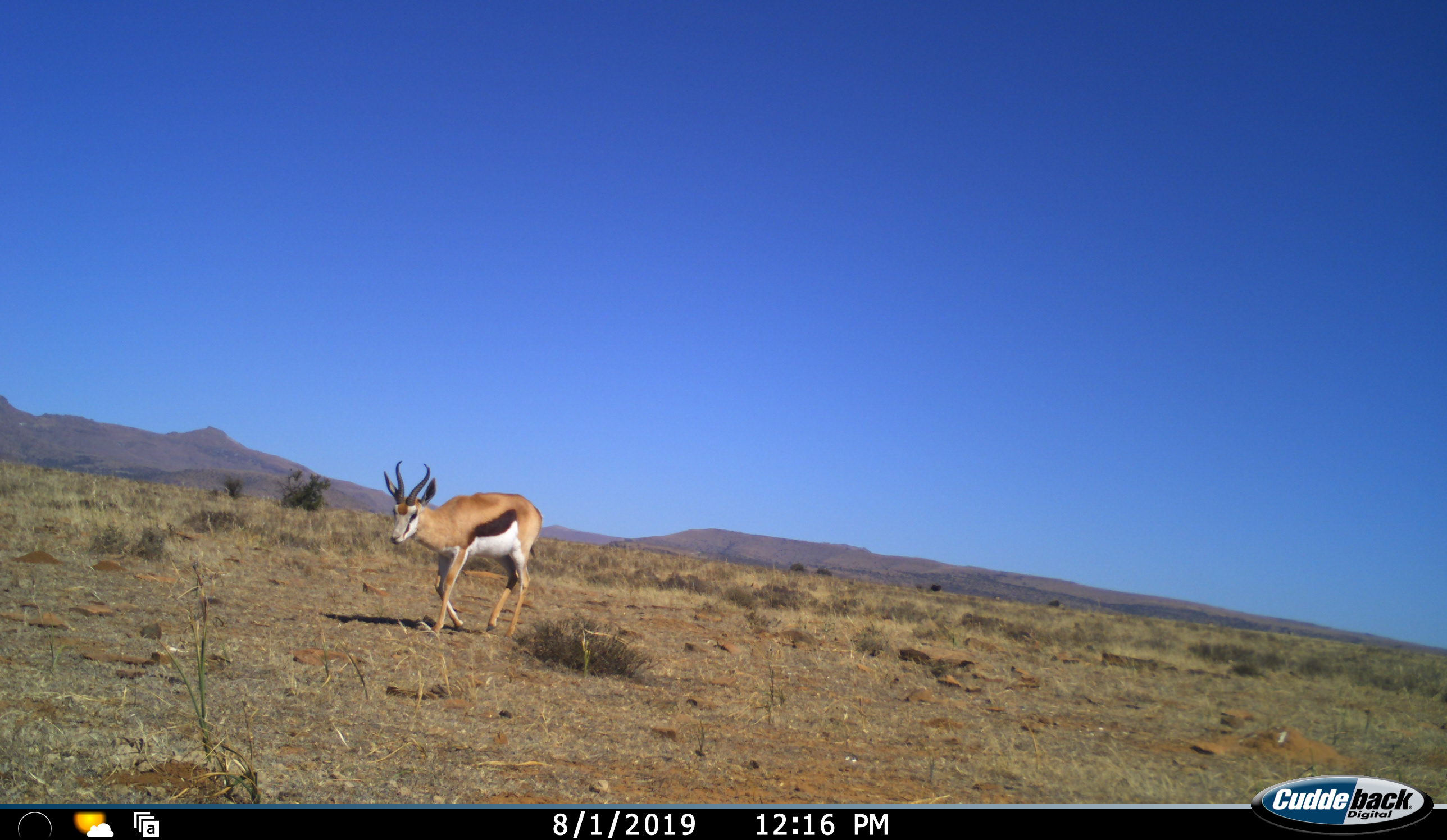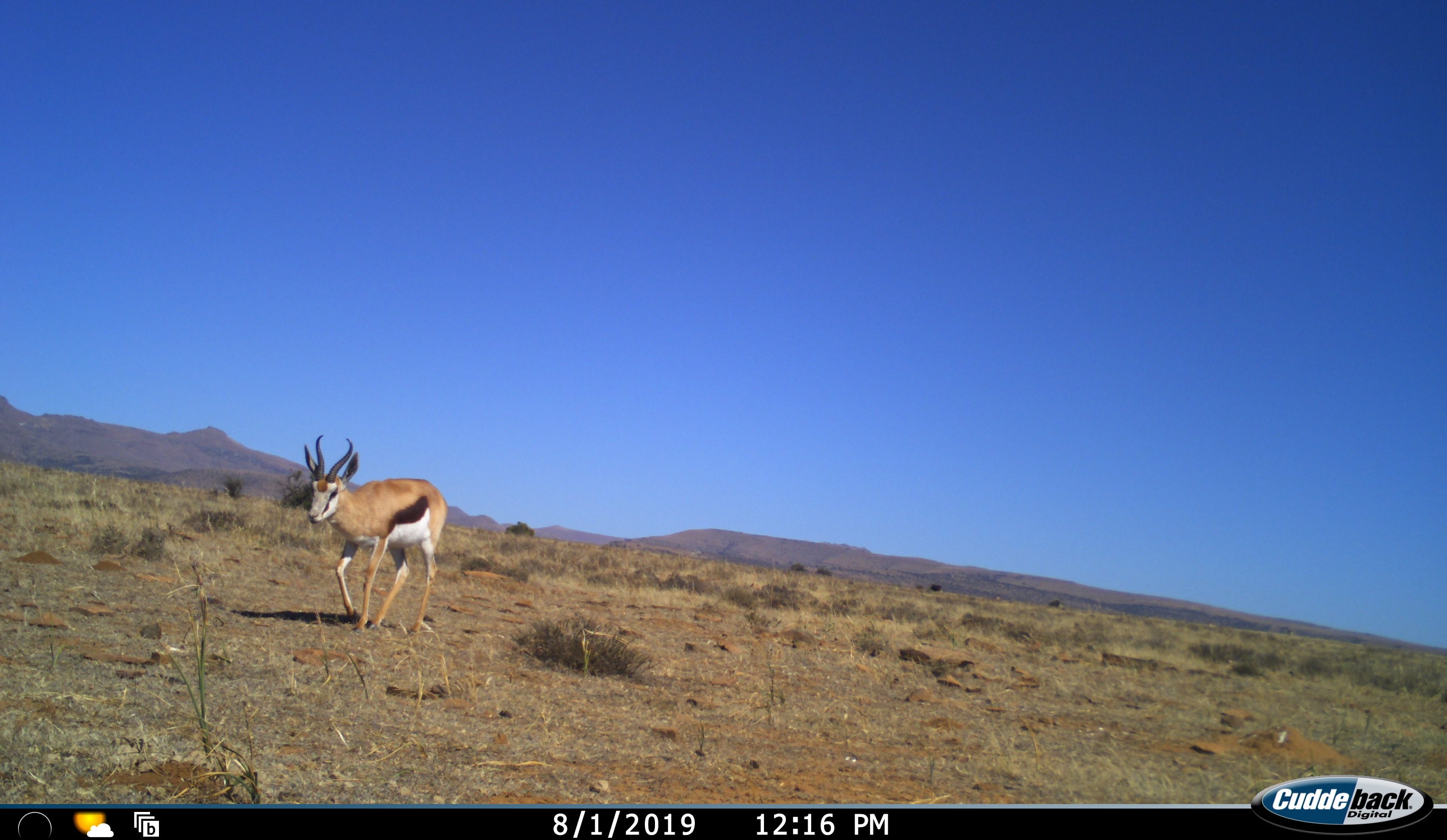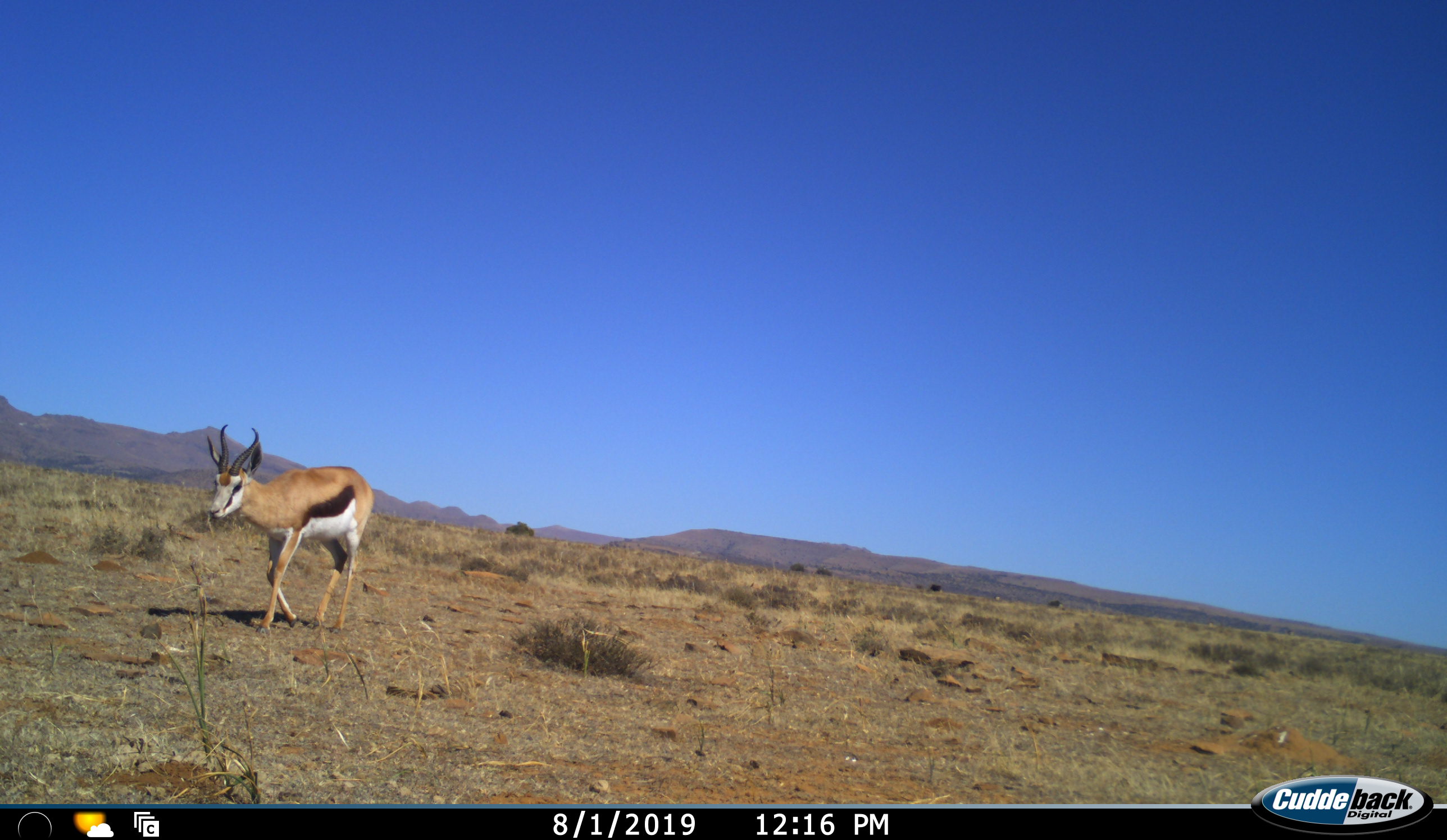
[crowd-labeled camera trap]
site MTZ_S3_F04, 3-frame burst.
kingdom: Animalia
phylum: Chordata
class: Mammalia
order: Artiodactyla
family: Bovidae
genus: Antidorcas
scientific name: Antidorcas marsupialis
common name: springbok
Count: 1.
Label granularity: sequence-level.